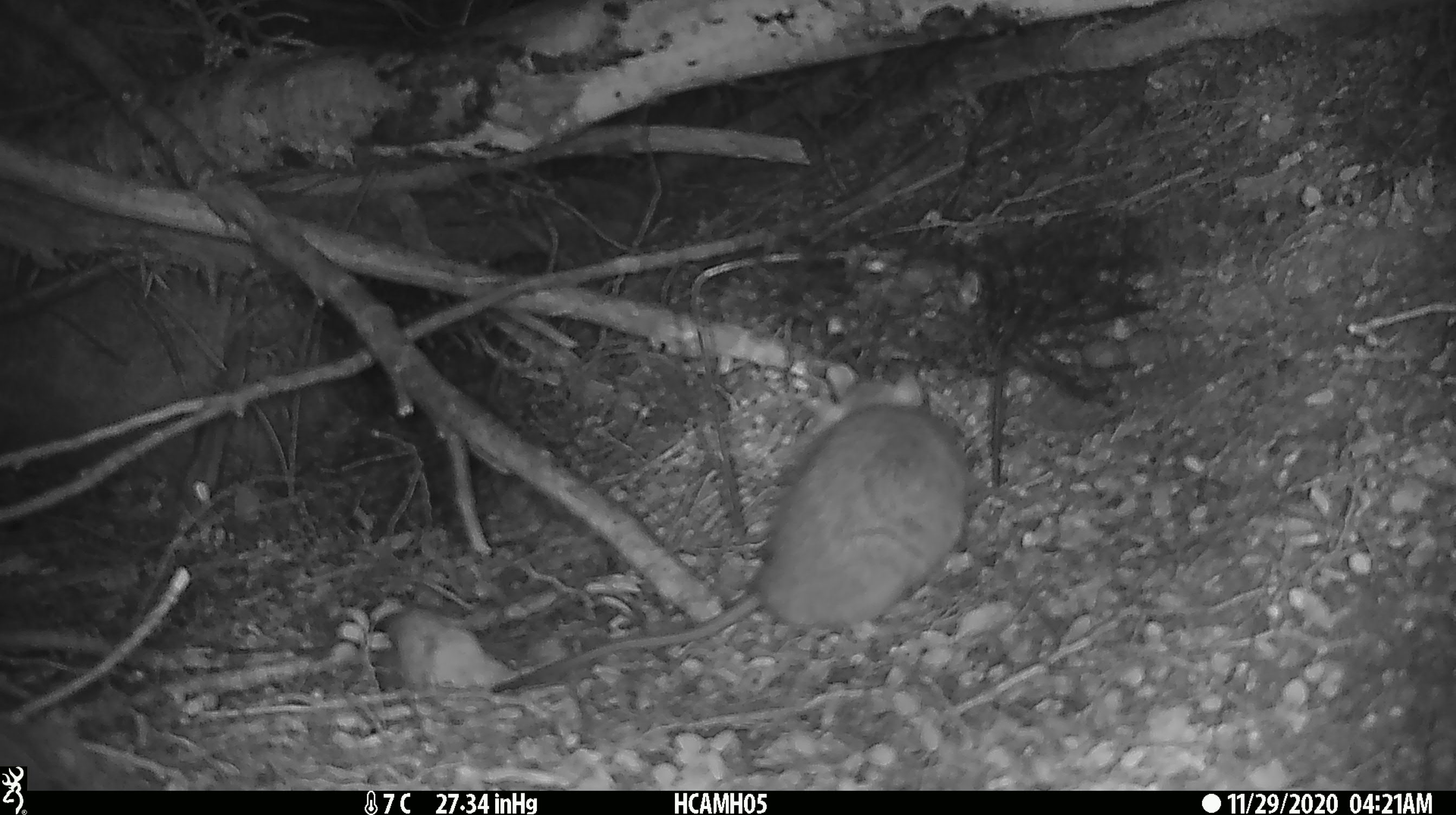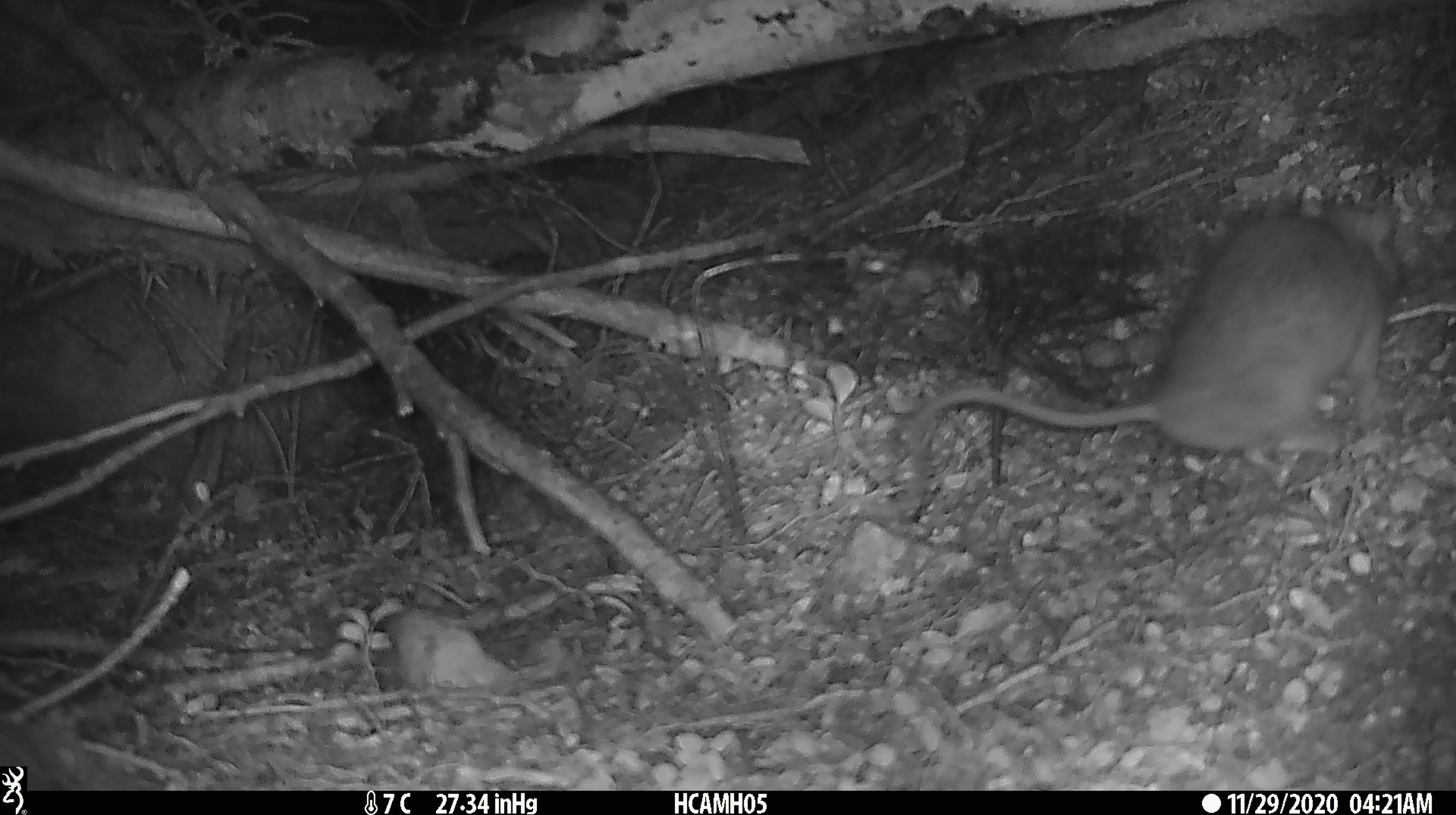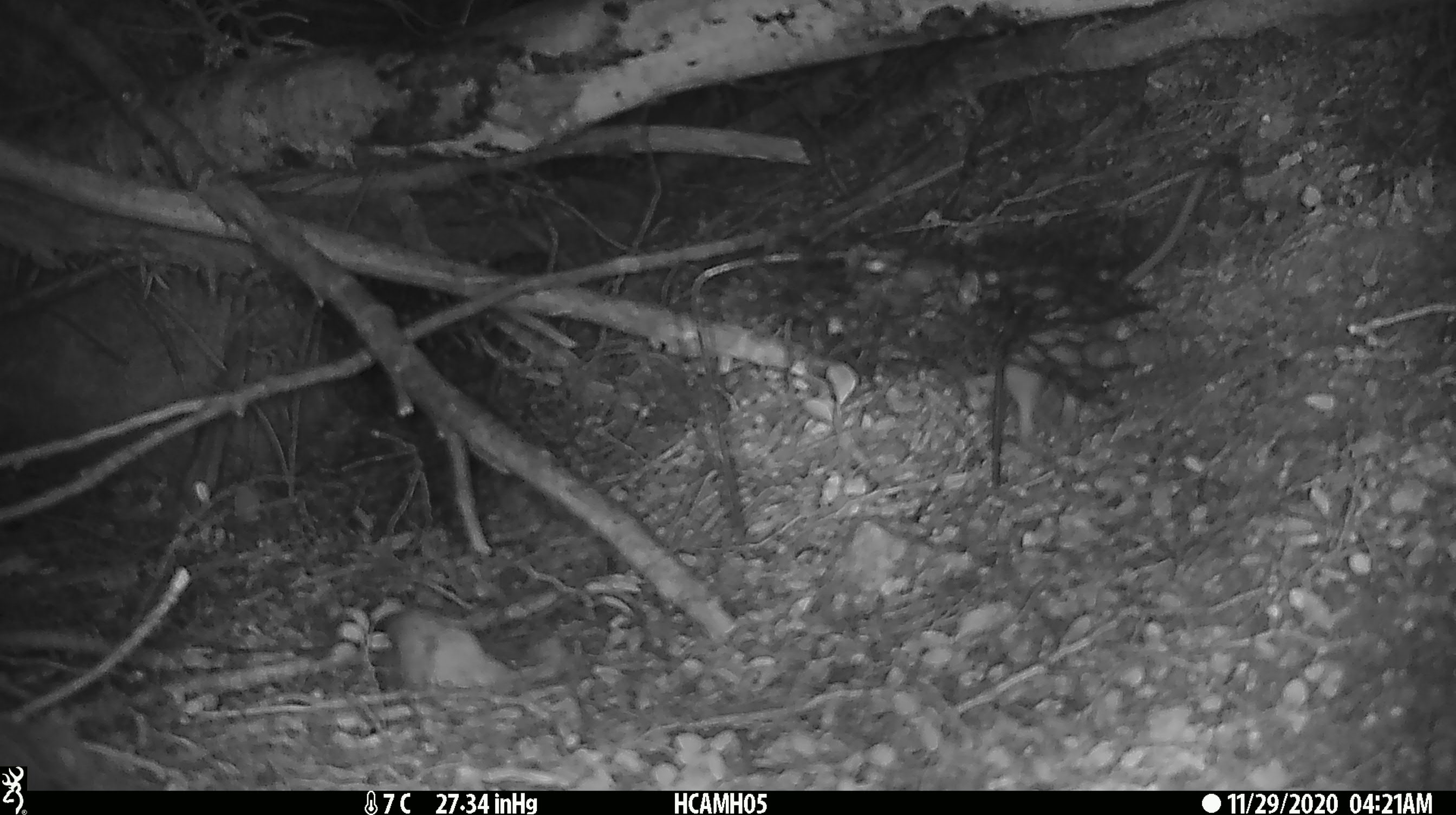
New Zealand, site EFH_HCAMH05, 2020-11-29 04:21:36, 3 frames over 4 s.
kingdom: Animalia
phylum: Chordata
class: Mammalia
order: Rodentia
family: Muridae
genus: Rattus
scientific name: Rattus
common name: rat